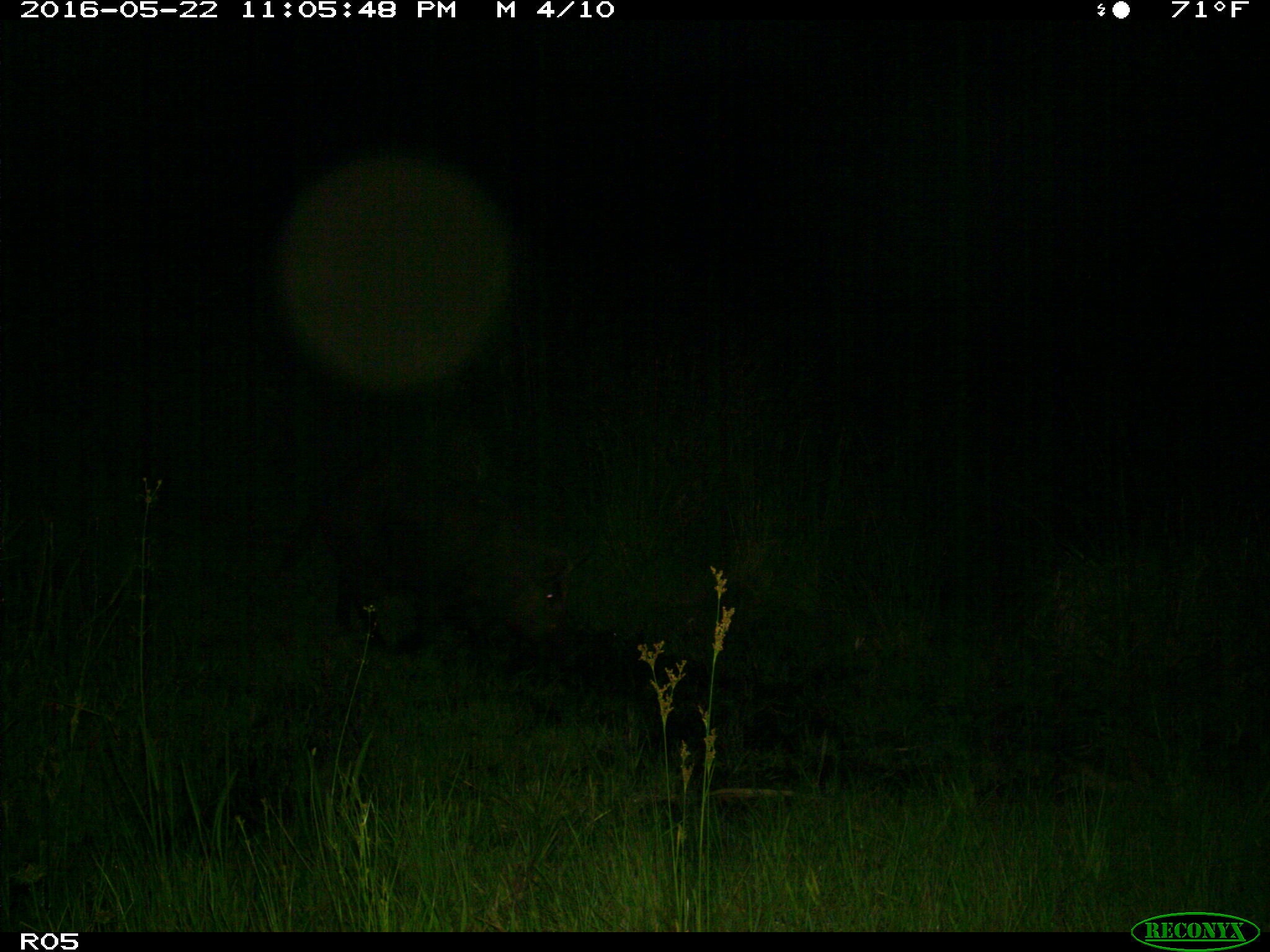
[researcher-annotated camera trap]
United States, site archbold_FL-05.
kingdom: Animalia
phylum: Chordata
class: Mammalia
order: Artiodactyla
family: Suidae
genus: Sus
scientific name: Sus scrofa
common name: wild boar